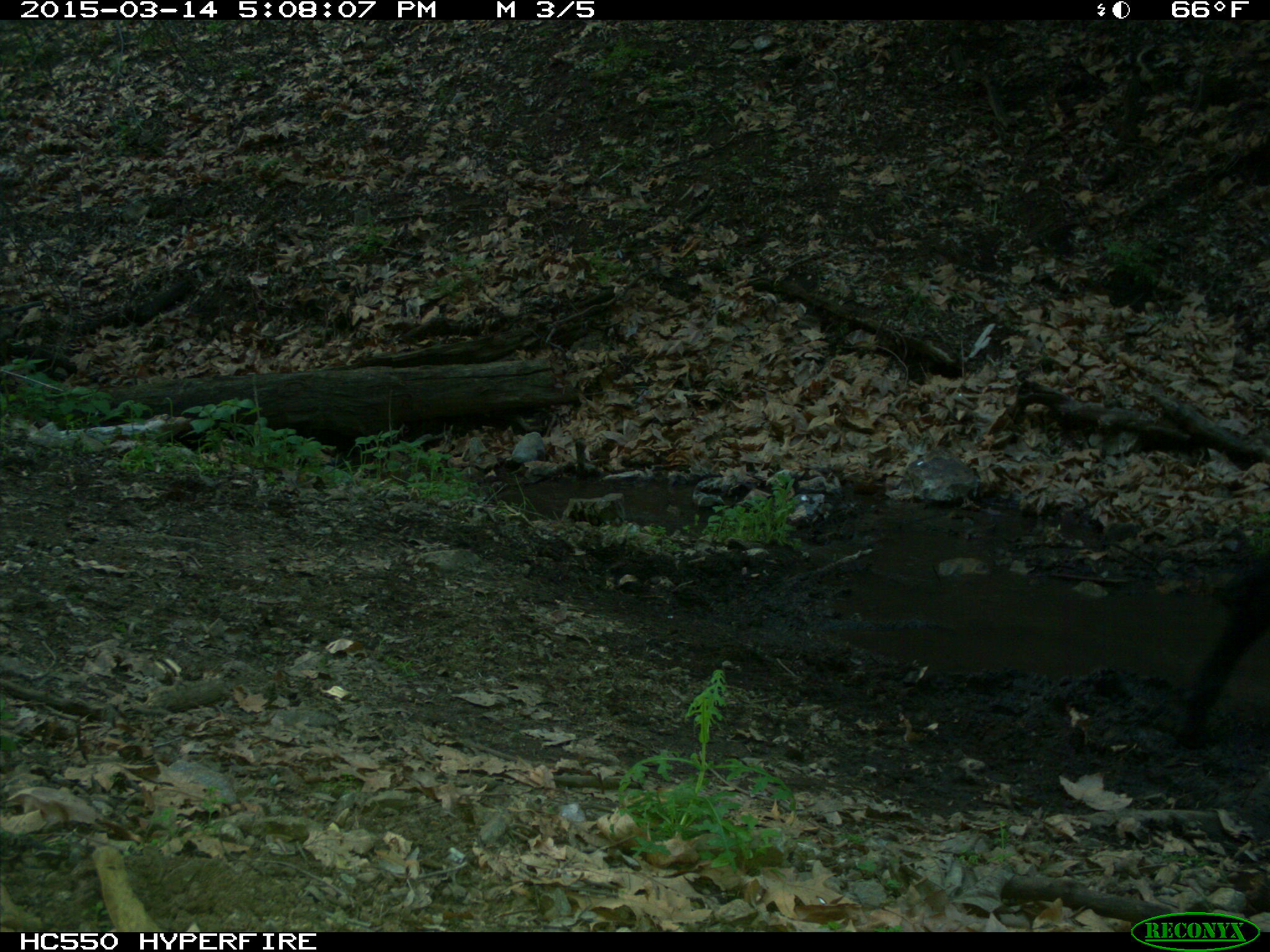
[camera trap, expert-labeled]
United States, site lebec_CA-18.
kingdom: Animalia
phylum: Chordata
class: Mammalia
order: Artiodactyla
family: Bovidae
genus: Bos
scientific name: Bos taurus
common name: domestic cow